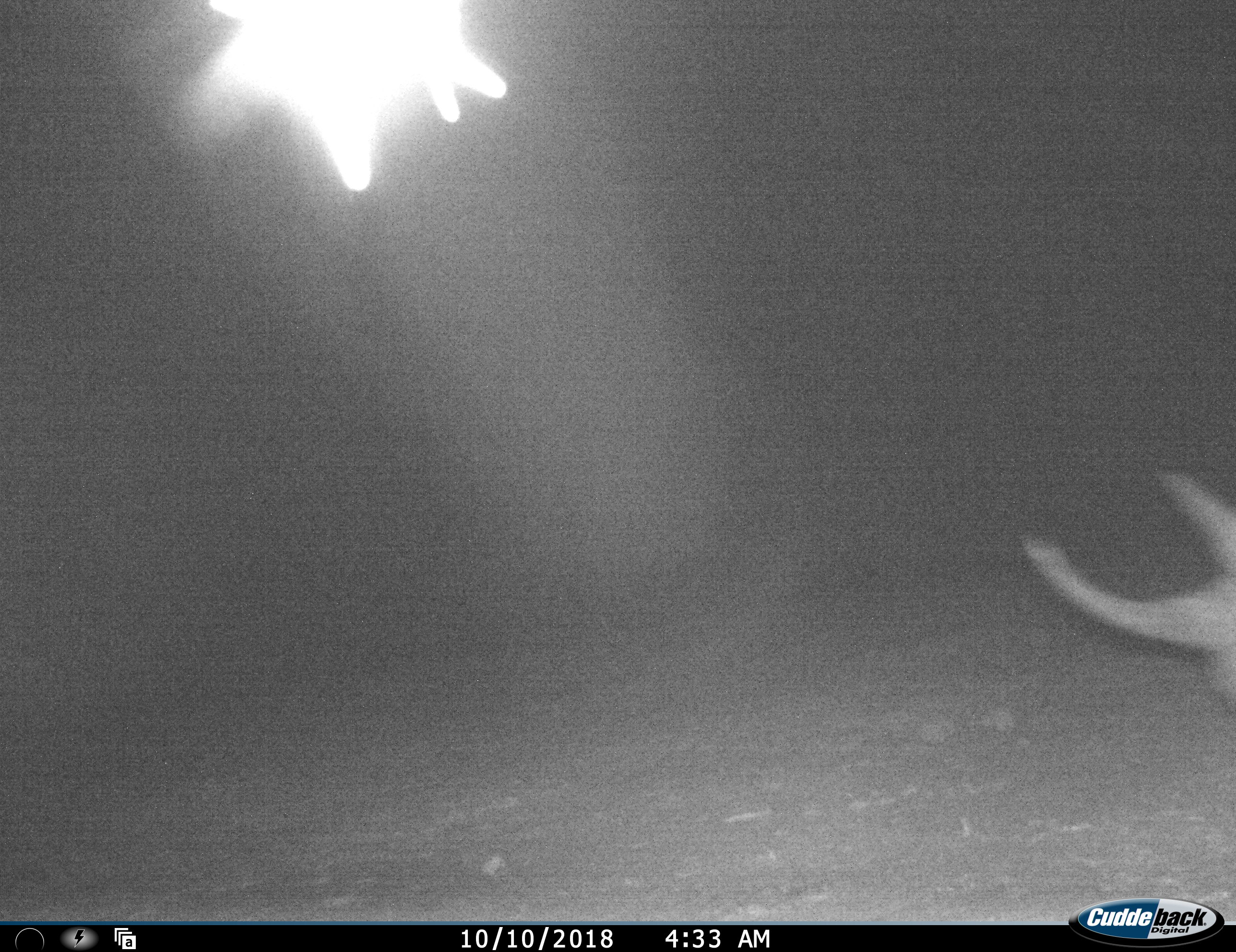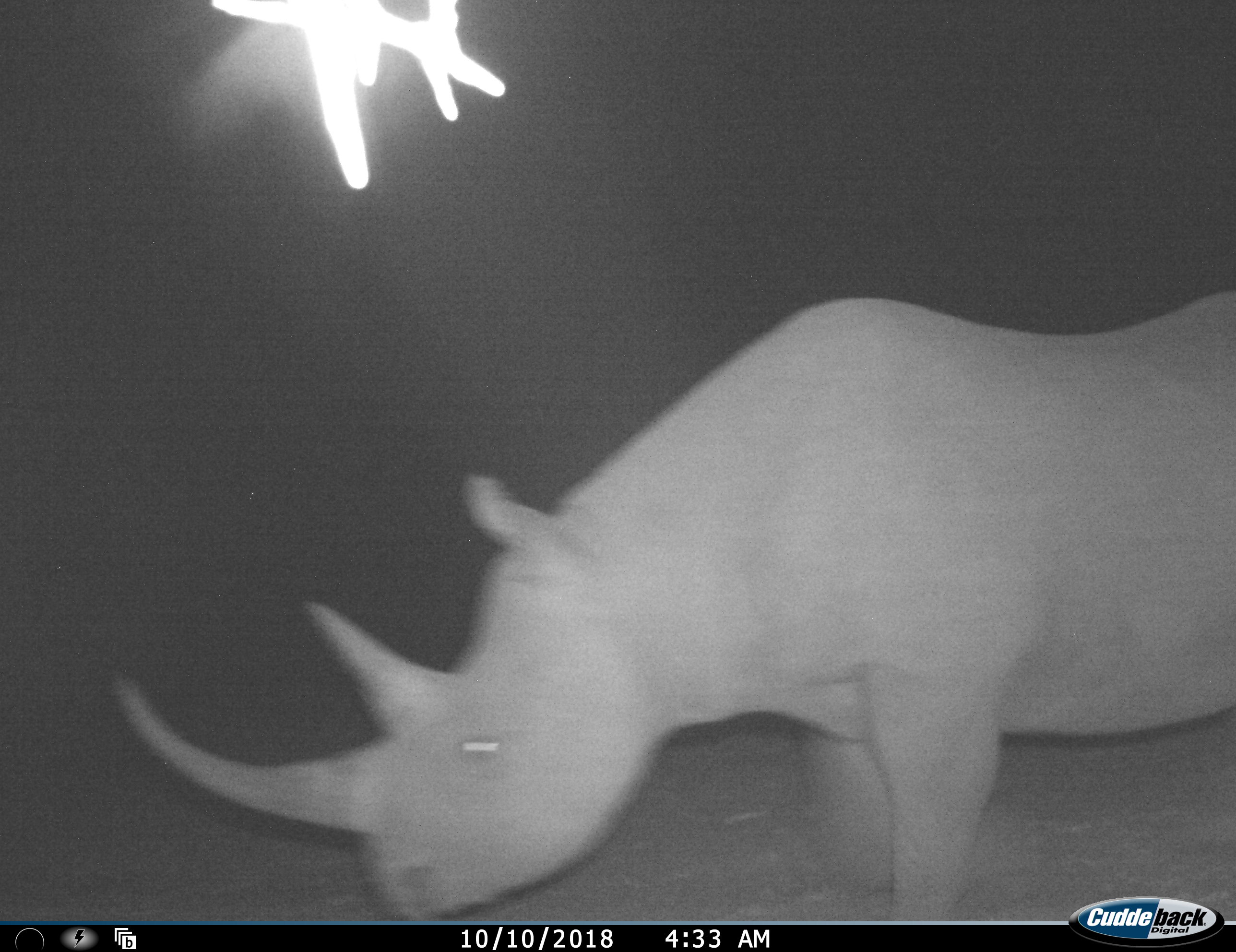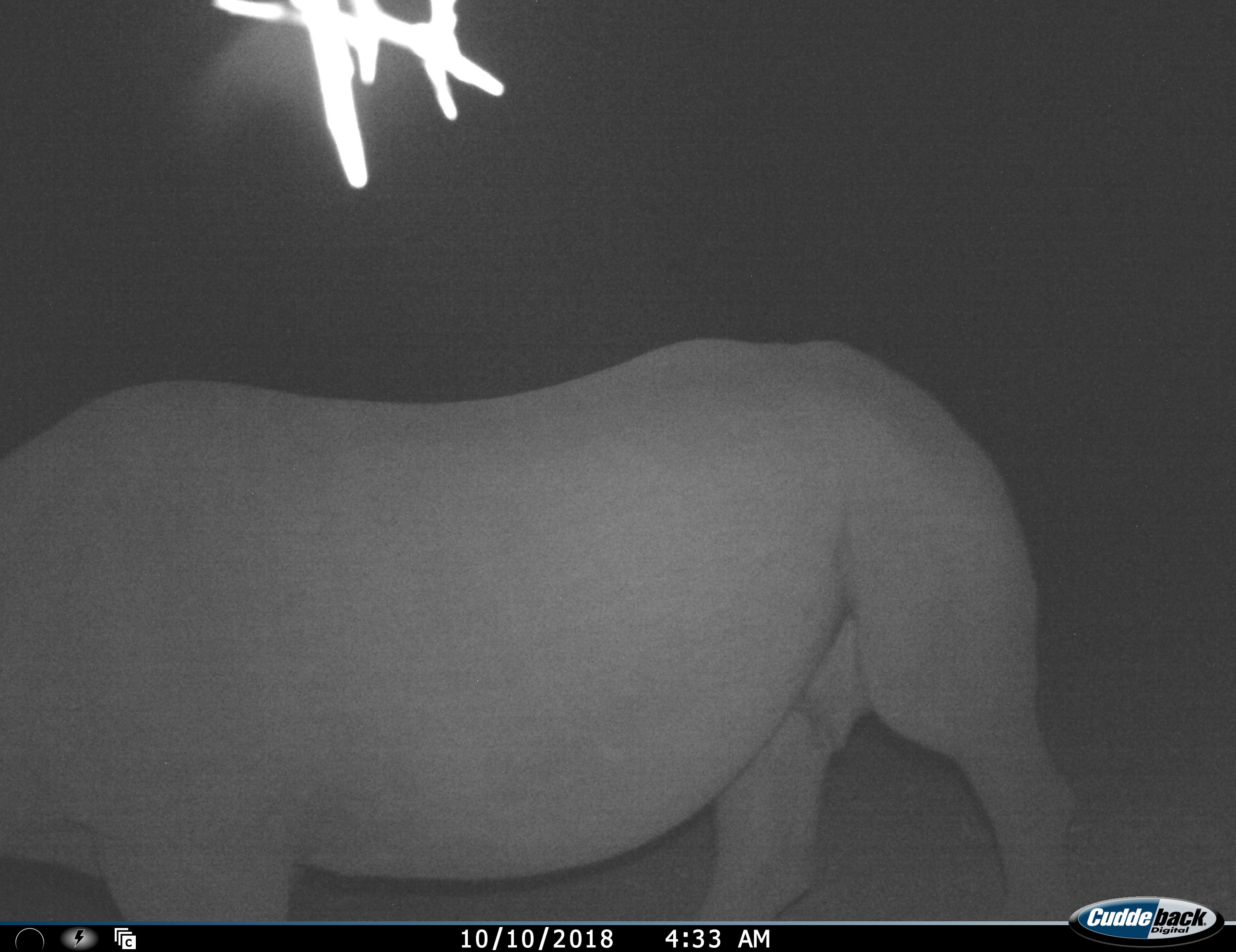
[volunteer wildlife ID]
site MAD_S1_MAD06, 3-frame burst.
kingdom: Animalia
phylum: Chordata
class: Mammalia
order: Perissodactyla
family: Rhinocerotidae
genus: Diceros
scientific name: Diceros bicornis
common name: black rhinoceros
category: rhinocerosblack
Rhinocerosblack (black rhinoceros) (Diceros bicornis), count 1. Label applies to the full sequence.